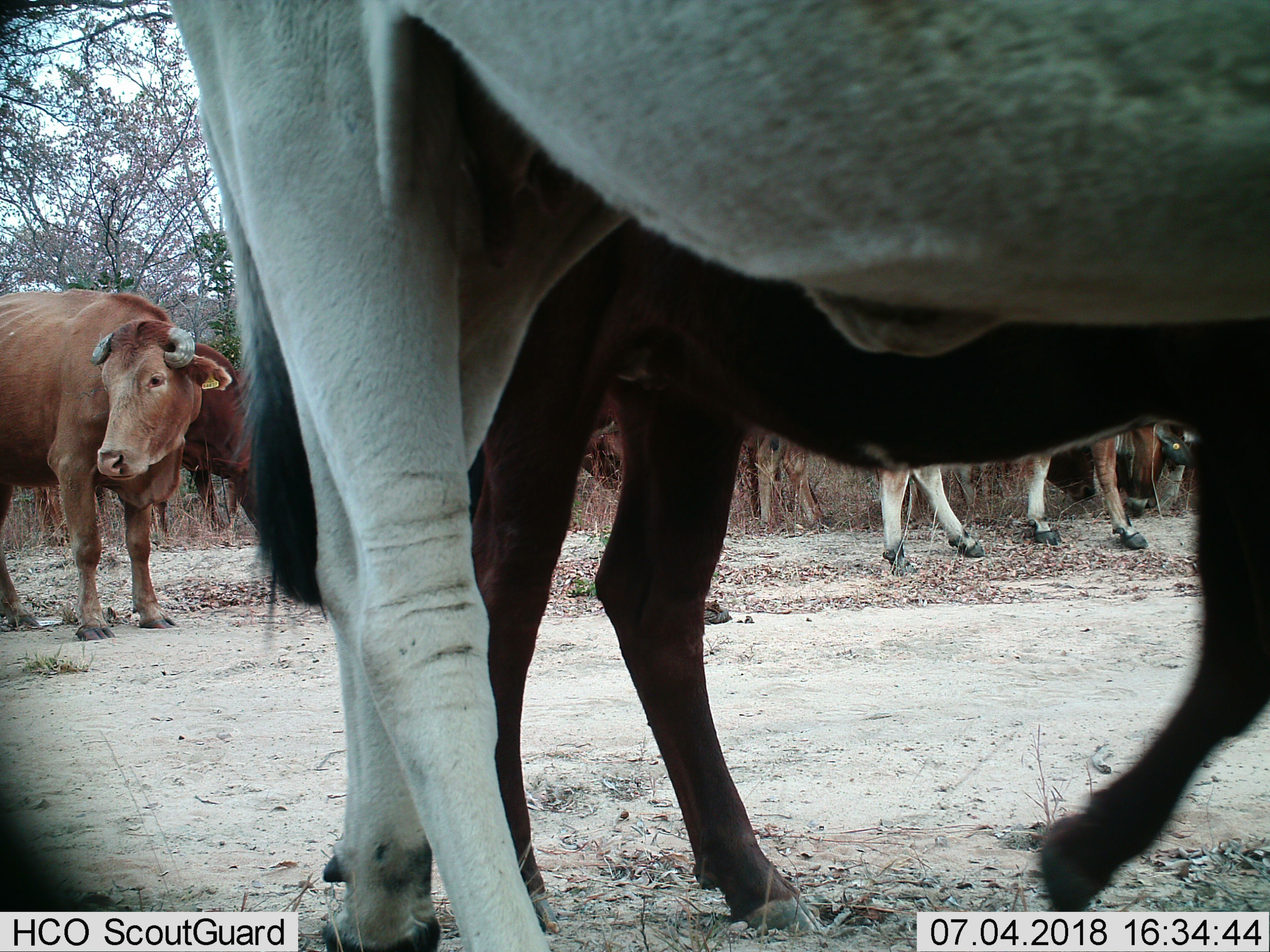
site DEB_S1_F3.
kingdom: Animalia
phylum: Chordata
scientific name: Vertebrata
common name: domestic animal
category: domesticanimal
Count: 10.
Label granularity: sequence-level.